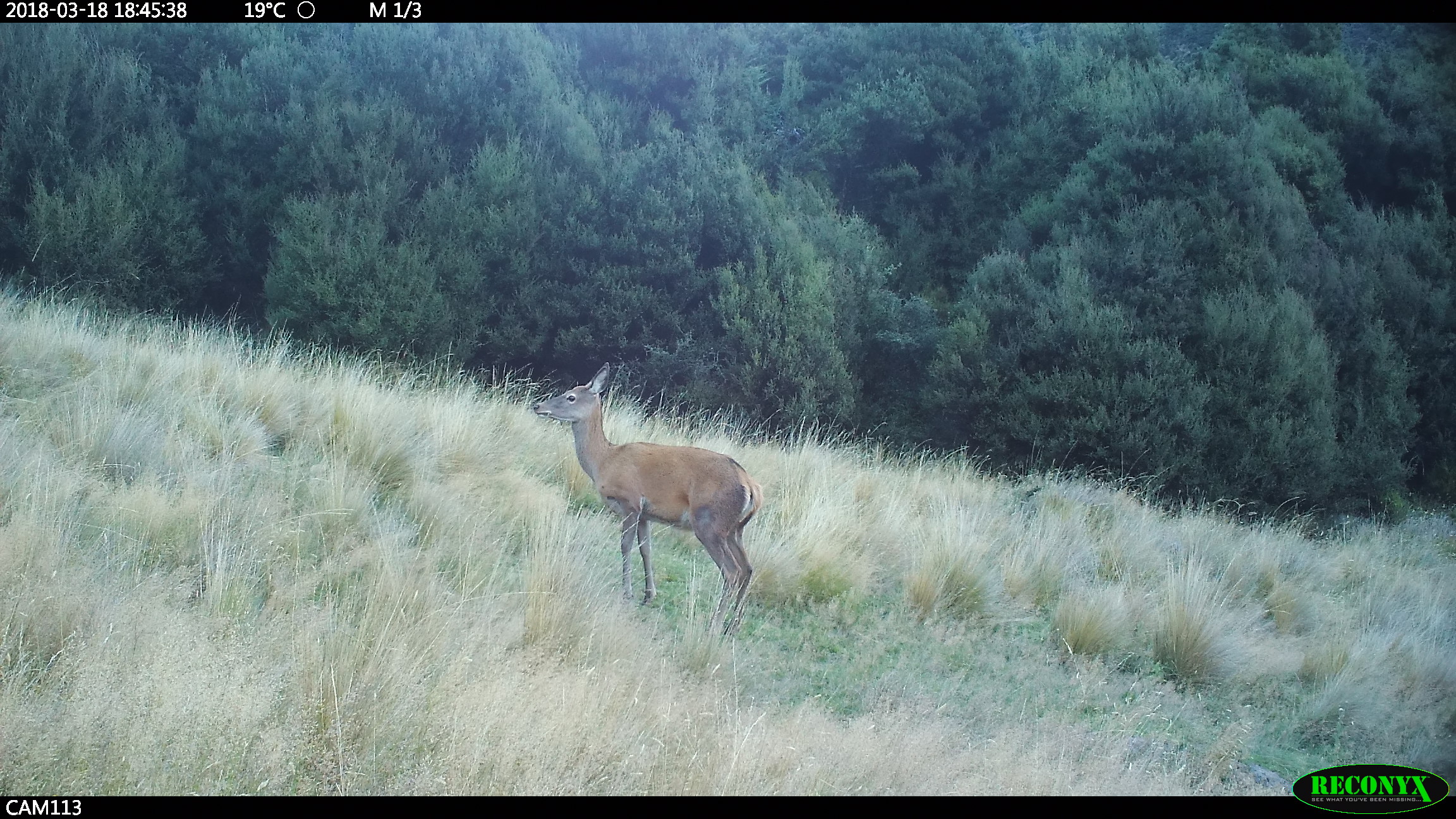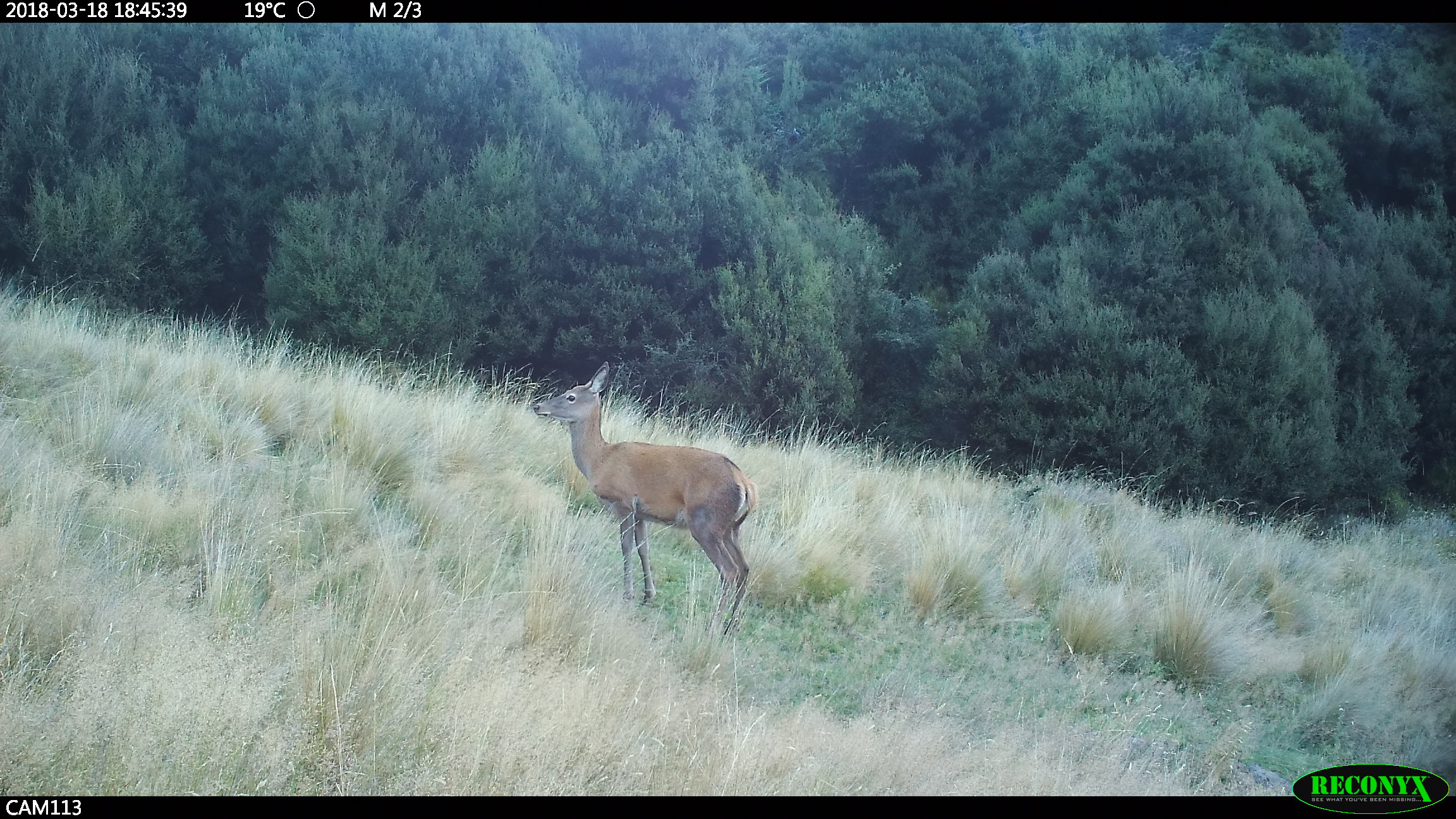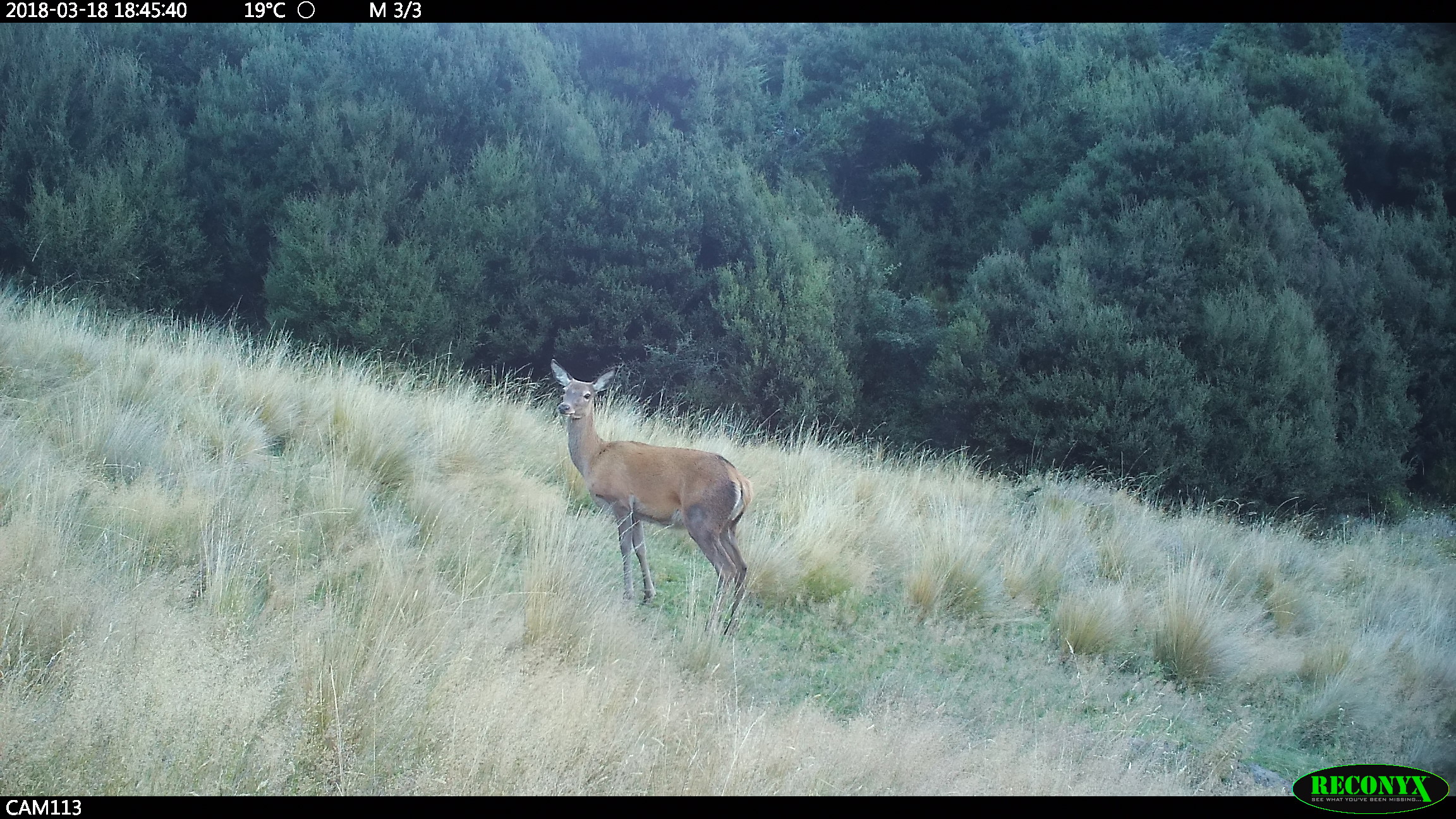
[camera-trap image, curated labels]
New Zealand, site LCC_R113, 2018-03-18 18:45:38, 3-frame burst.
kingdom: Animalia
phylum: Chordata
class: Mammalia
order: Artiodactyla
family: Cervidae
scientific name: Cervidae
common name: deer